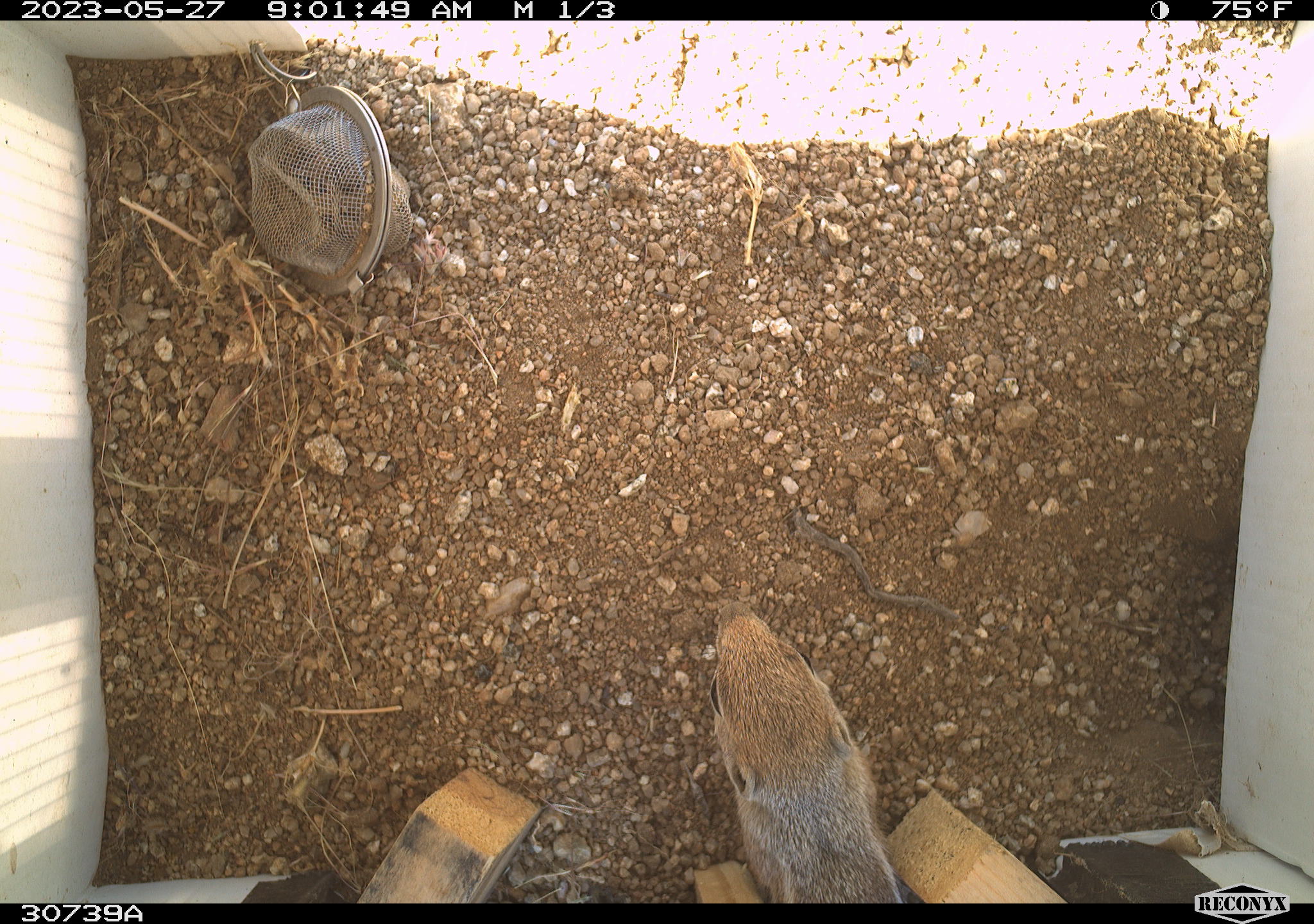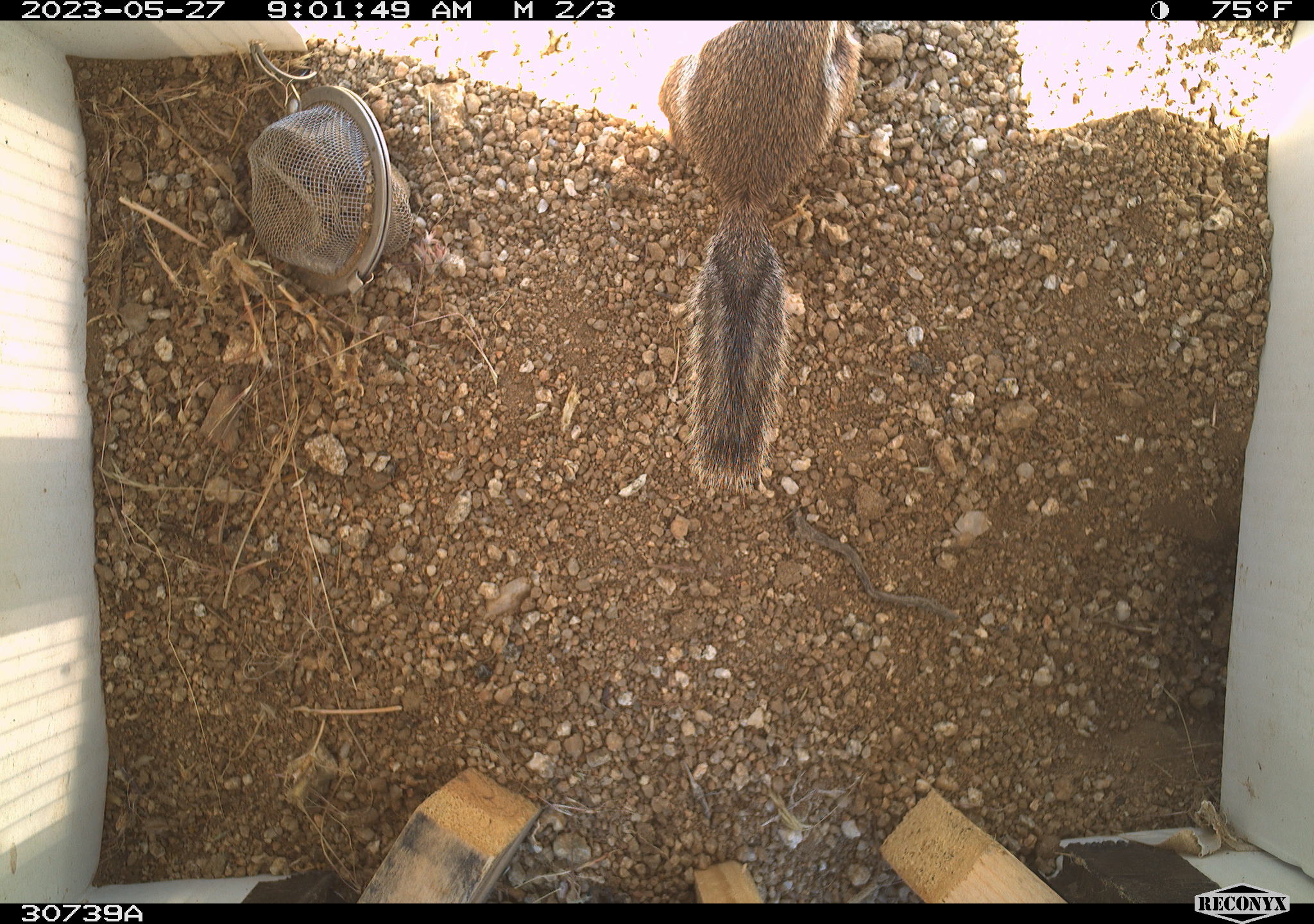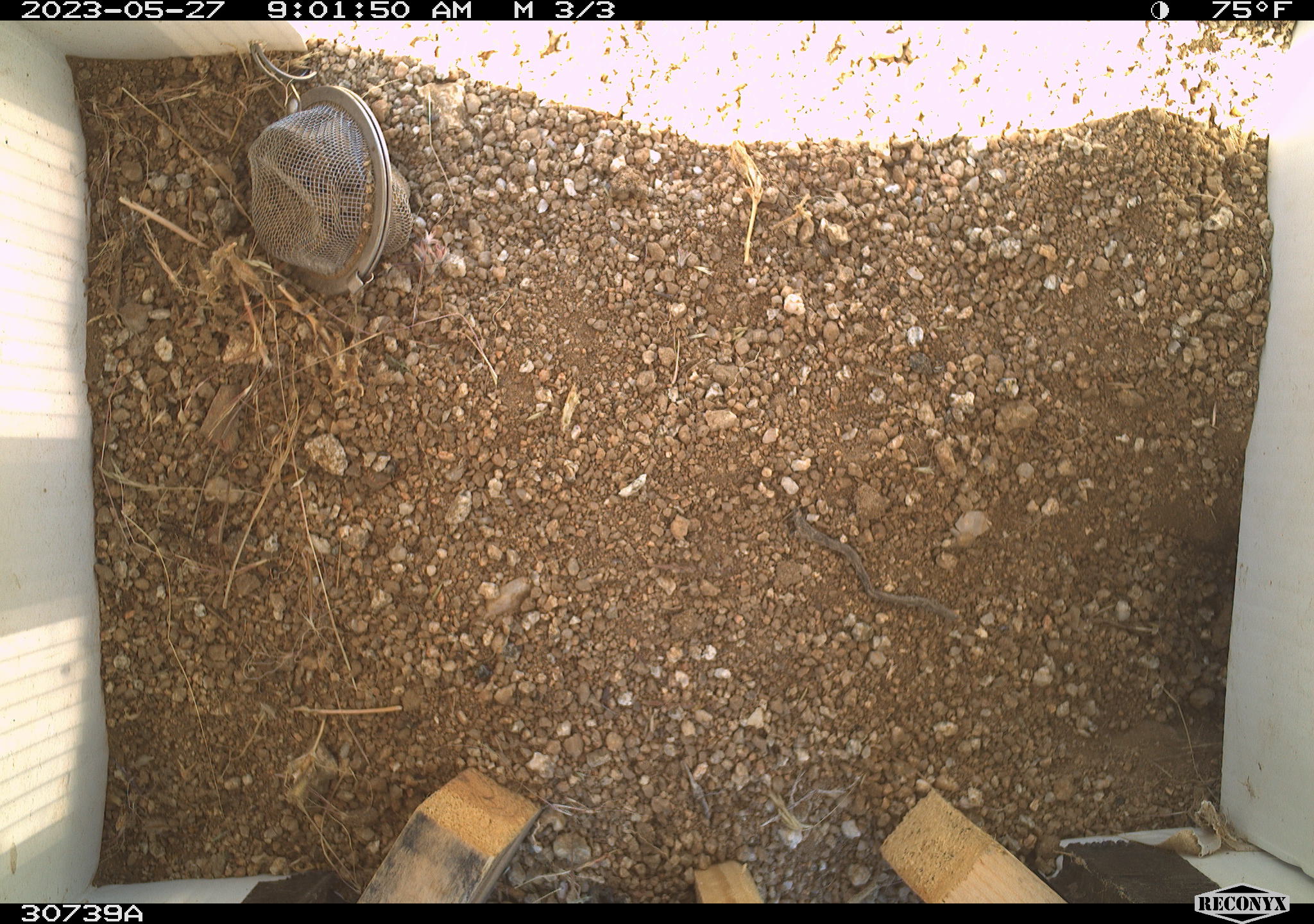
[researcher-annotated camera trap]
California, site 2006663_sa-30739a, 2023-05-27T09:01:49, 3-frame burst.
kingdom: Animalia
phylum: Chordata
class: Mammalia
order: Rodentia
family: Sciuridae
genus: Ammospermophilus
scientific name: Ammospermophilus leucurus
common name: white-tailed antelope squirrel